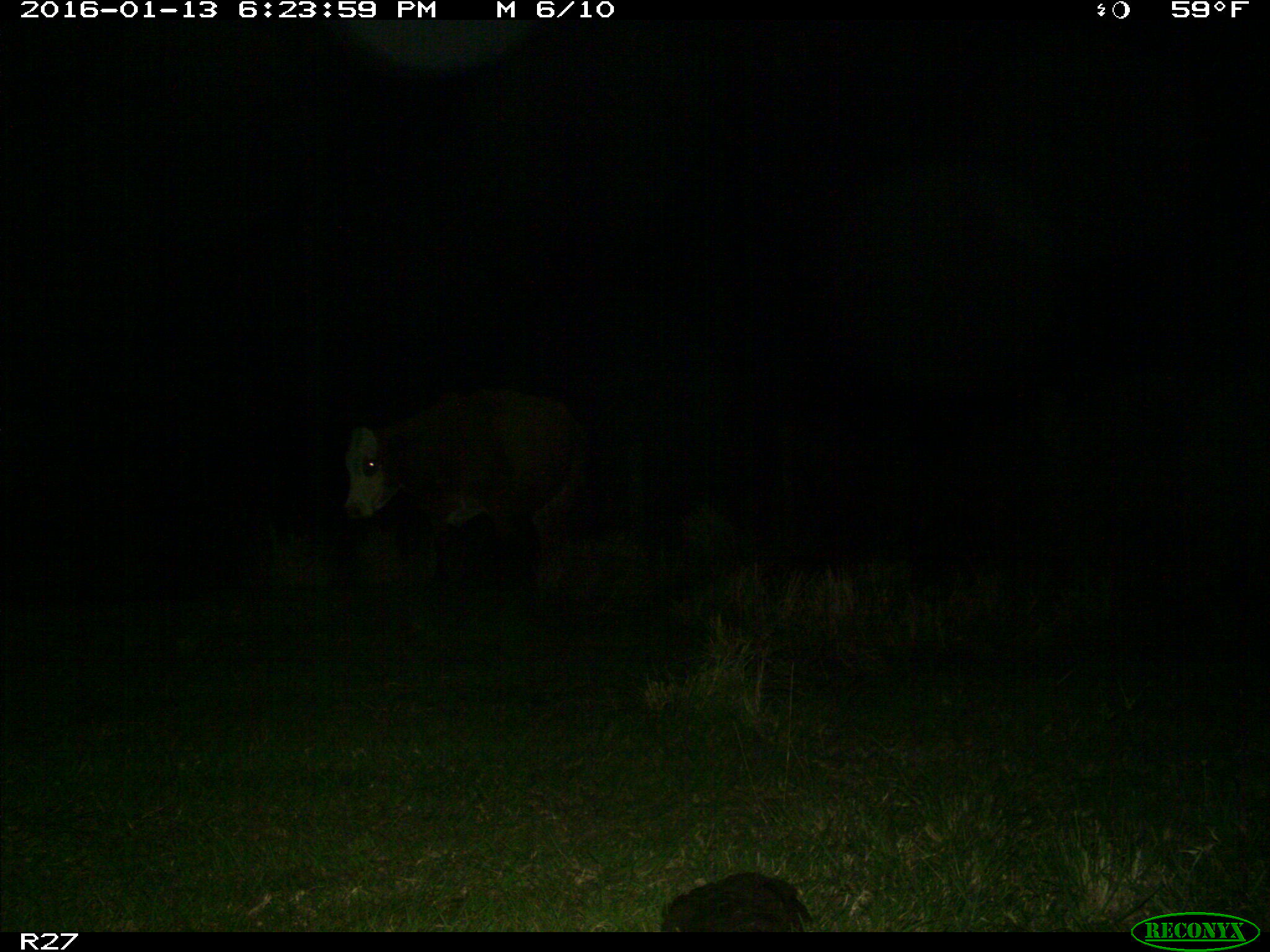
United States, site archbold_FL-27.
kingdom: Animalia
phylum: Chordata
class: Mammalia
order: Artiodactyla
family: Bovidae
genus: Bos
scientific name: Bos taurus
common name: domestic cow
Bos taurus (domestic cow).